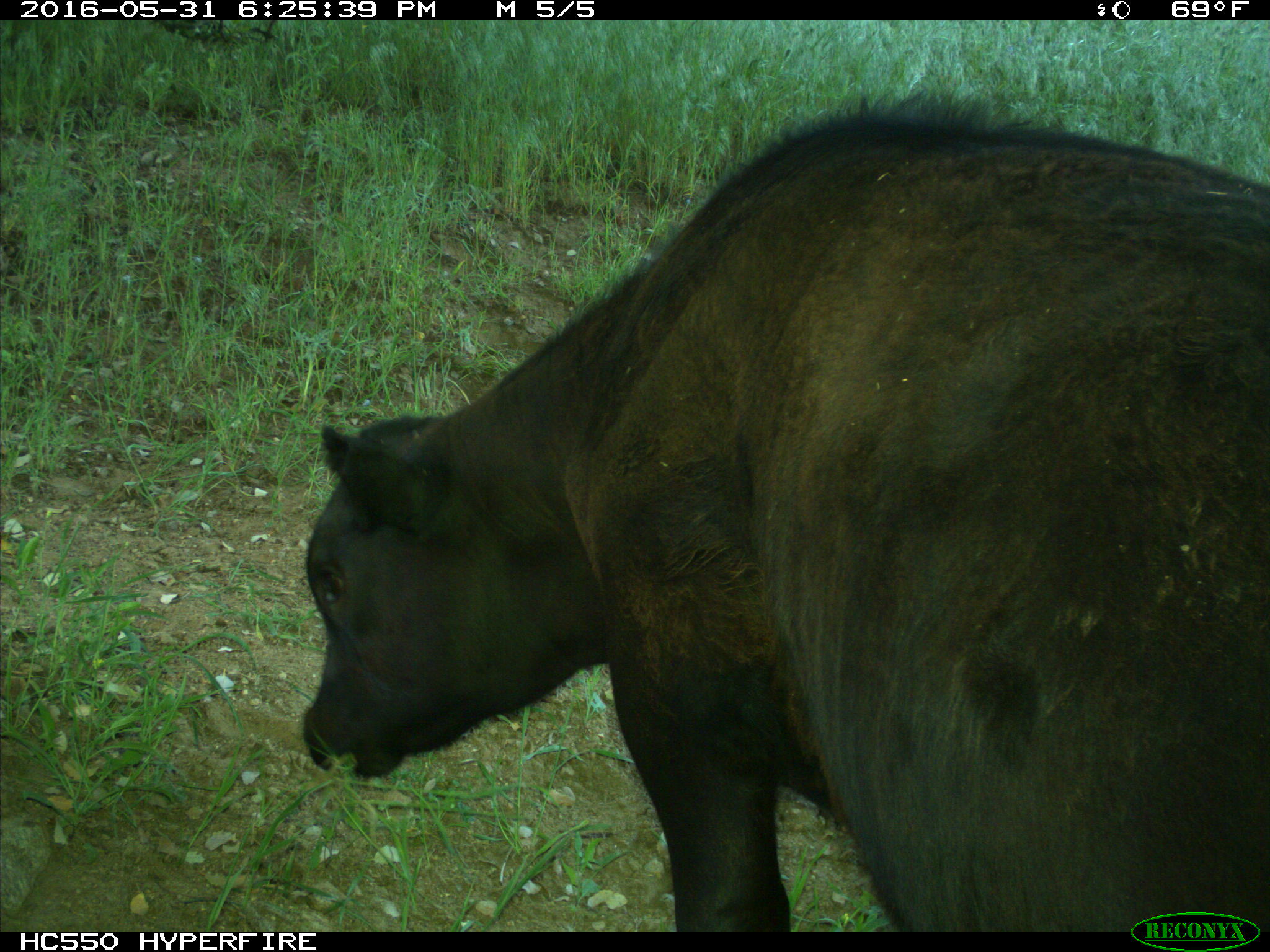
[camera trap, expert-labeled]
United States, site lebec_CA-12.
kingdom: Animalia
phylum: Chordata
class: Mammalia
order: Artiodactyla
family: Bovidae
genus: Bos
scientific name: Bos taurus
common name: domestic cow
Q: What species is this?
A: Bos taurus (domestic cow).